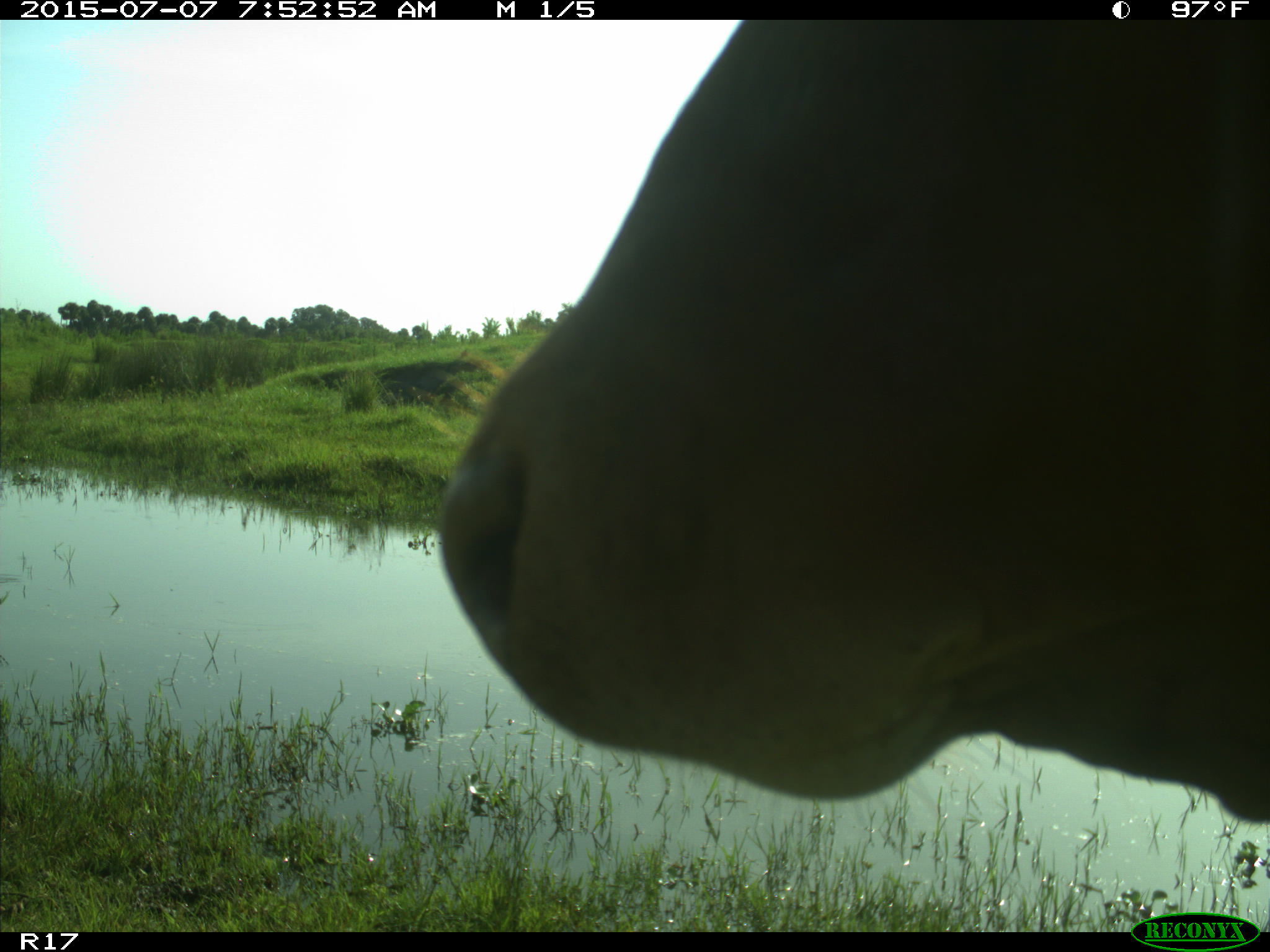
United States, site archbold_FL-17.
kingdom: Animalia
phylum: Chordata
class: Mammalia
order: Artiodactyla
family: Bovidae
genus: Bos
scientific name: Bos taurus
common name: domestic cow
Bos taurus (domestic cow).